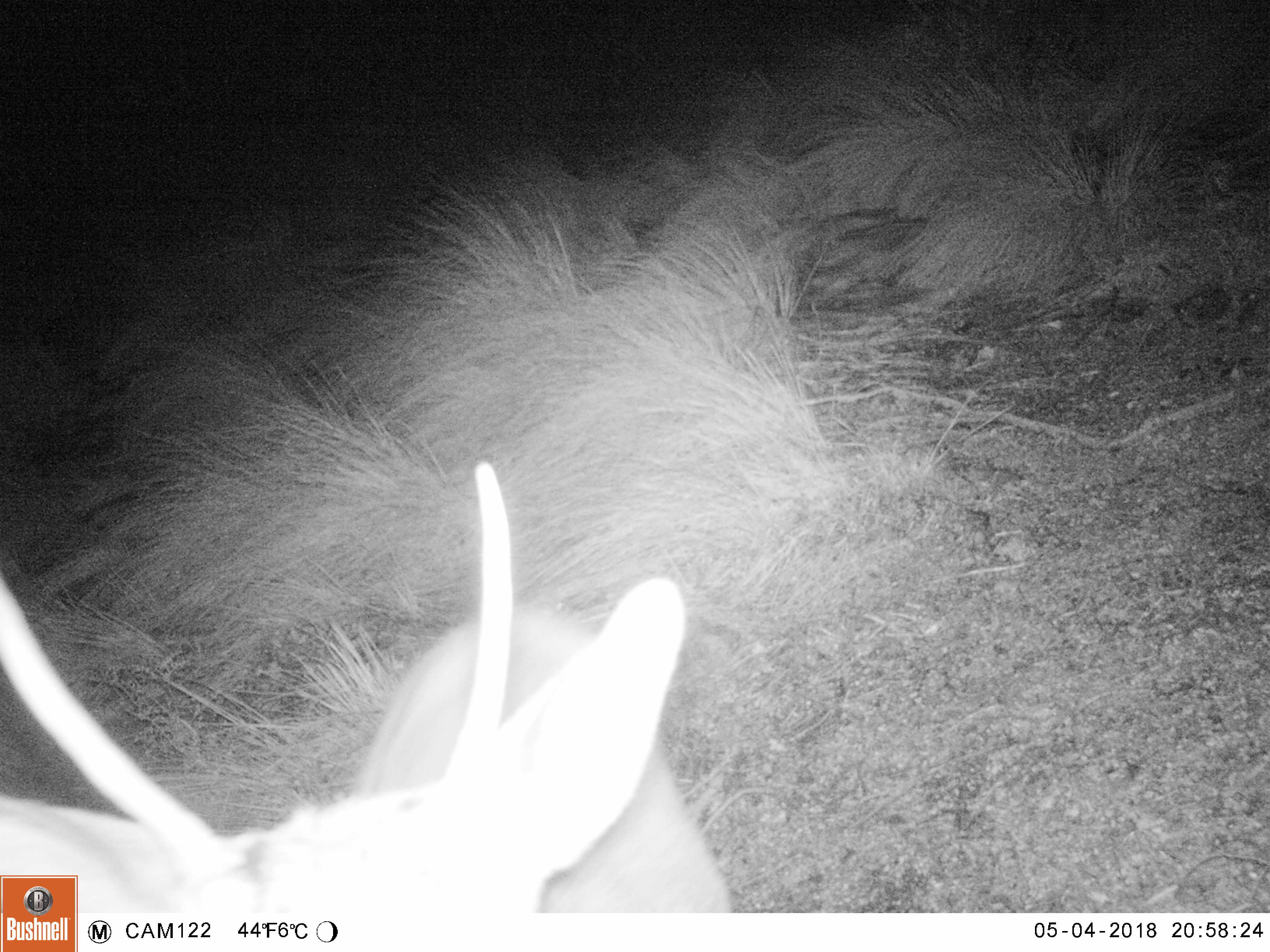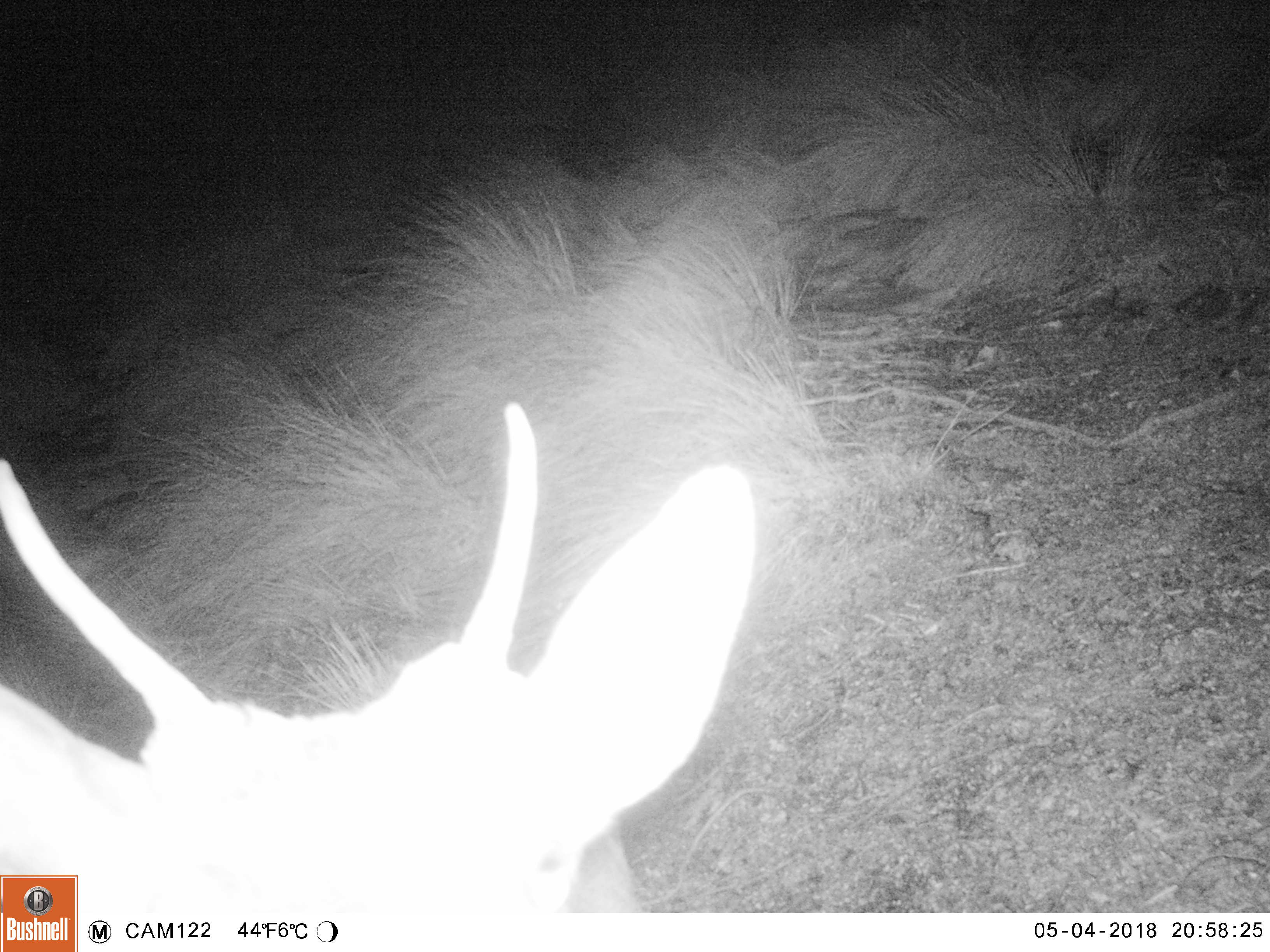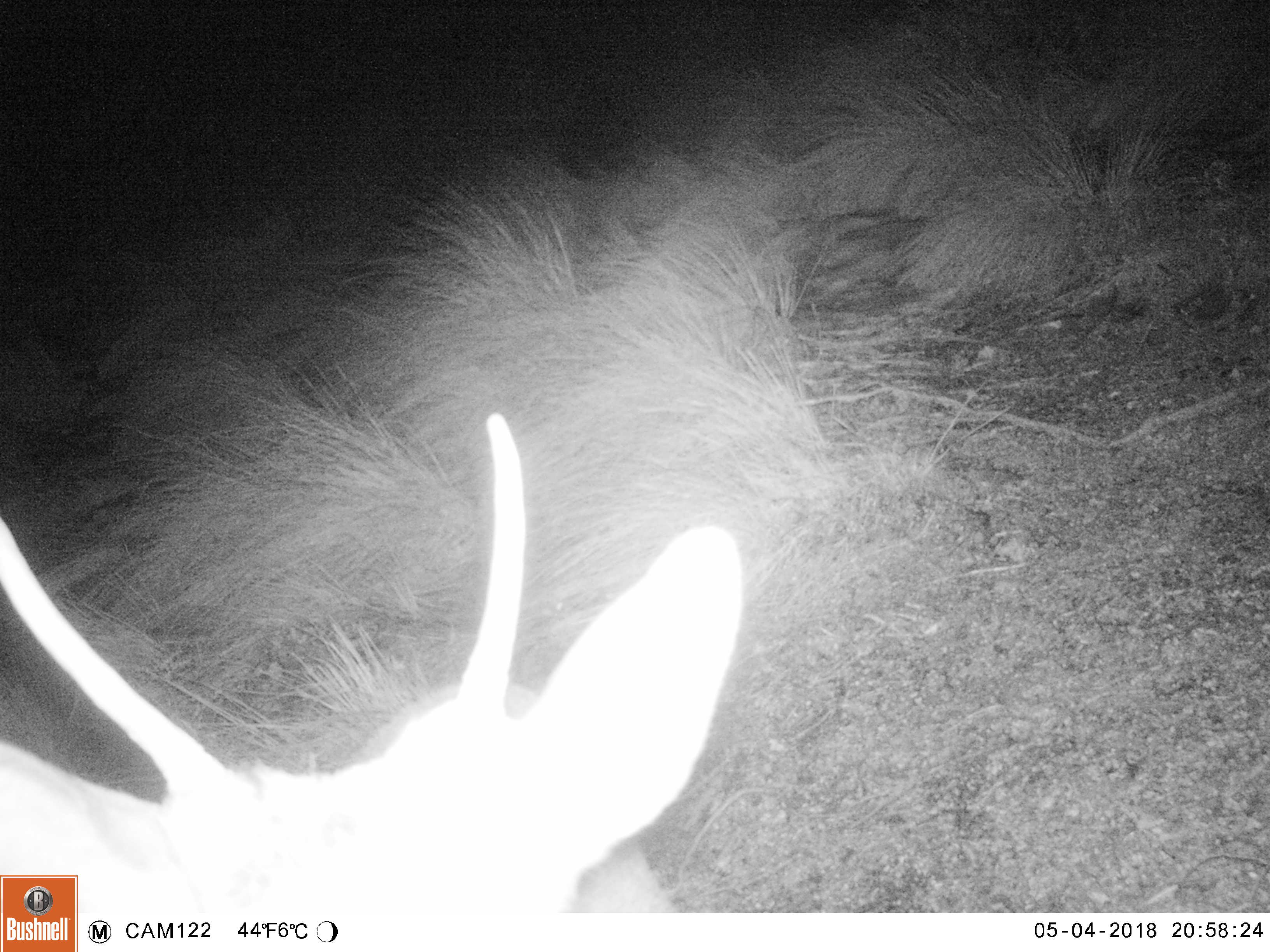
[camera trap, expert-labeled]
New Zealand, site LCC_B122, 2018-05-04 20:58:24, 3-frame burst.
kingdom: Animalia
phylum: Chordata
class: Mammalia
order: Artiodactyla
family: Cervidae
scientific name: Cervidae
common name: deer